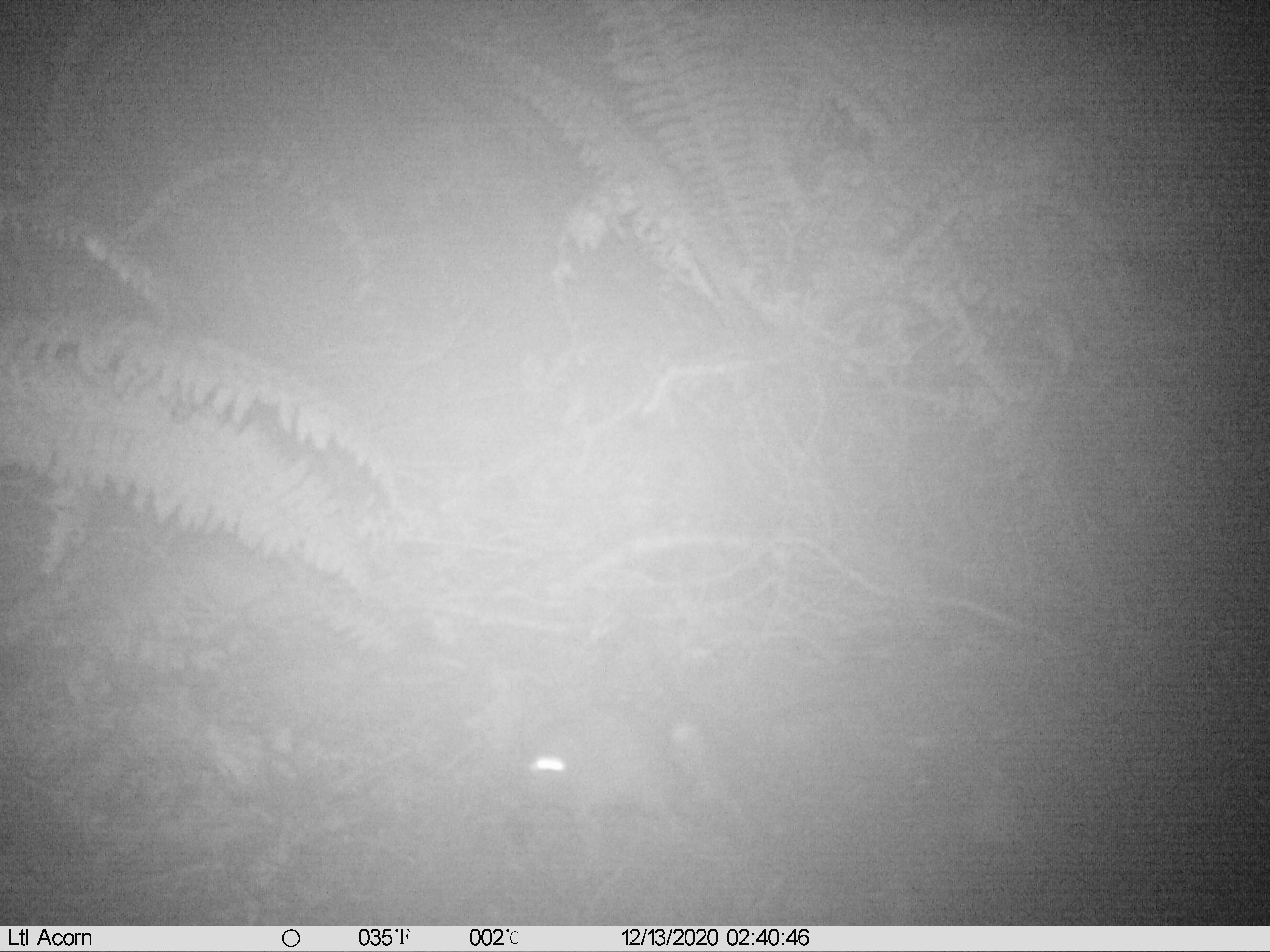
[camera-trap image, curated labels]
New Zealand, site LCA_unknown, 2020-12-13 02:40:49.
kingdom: Animalia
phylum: Chordata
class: Mammalia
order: Rodentia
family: Muridae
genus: Rattus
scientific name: Rattus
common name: rat